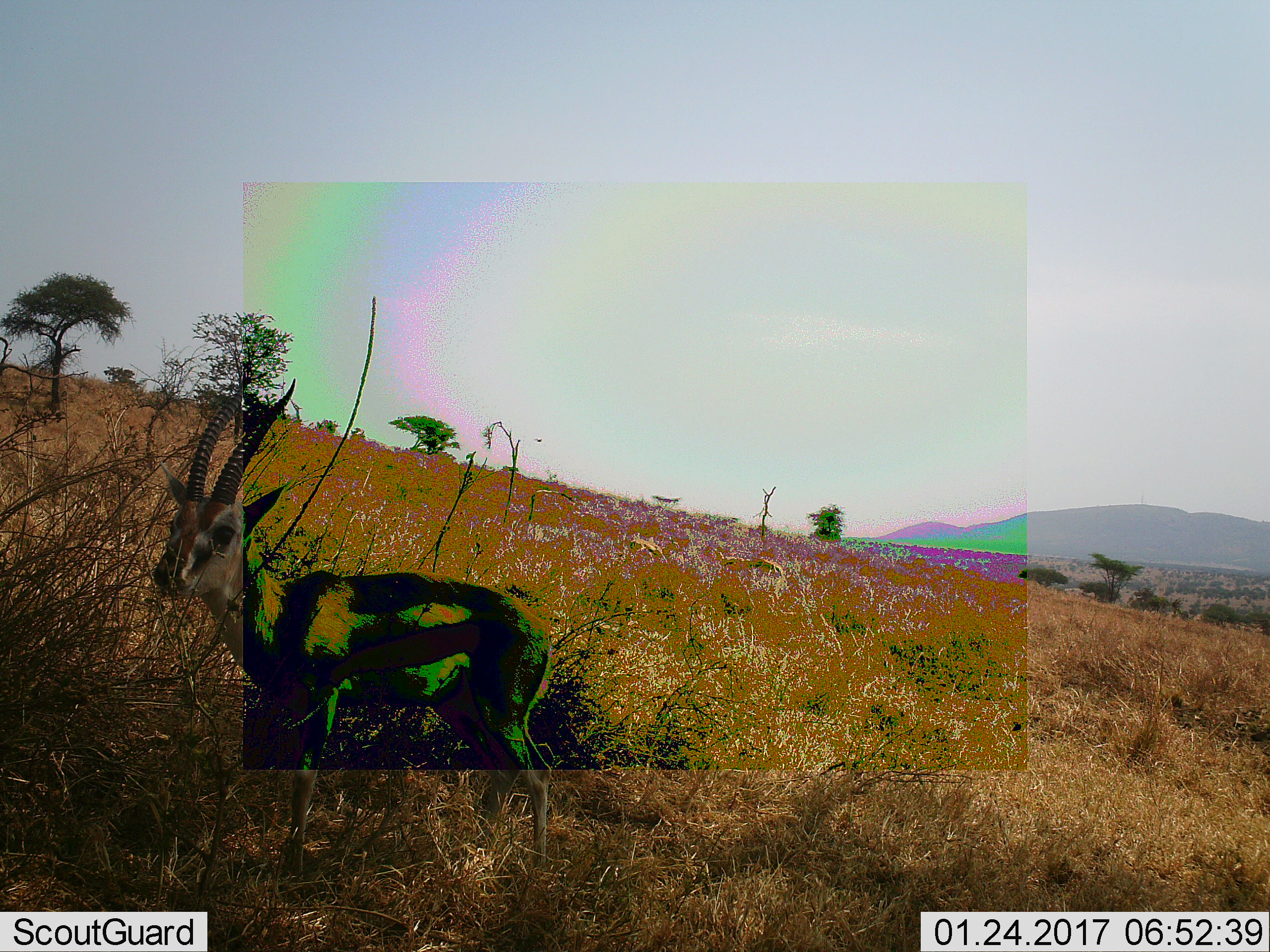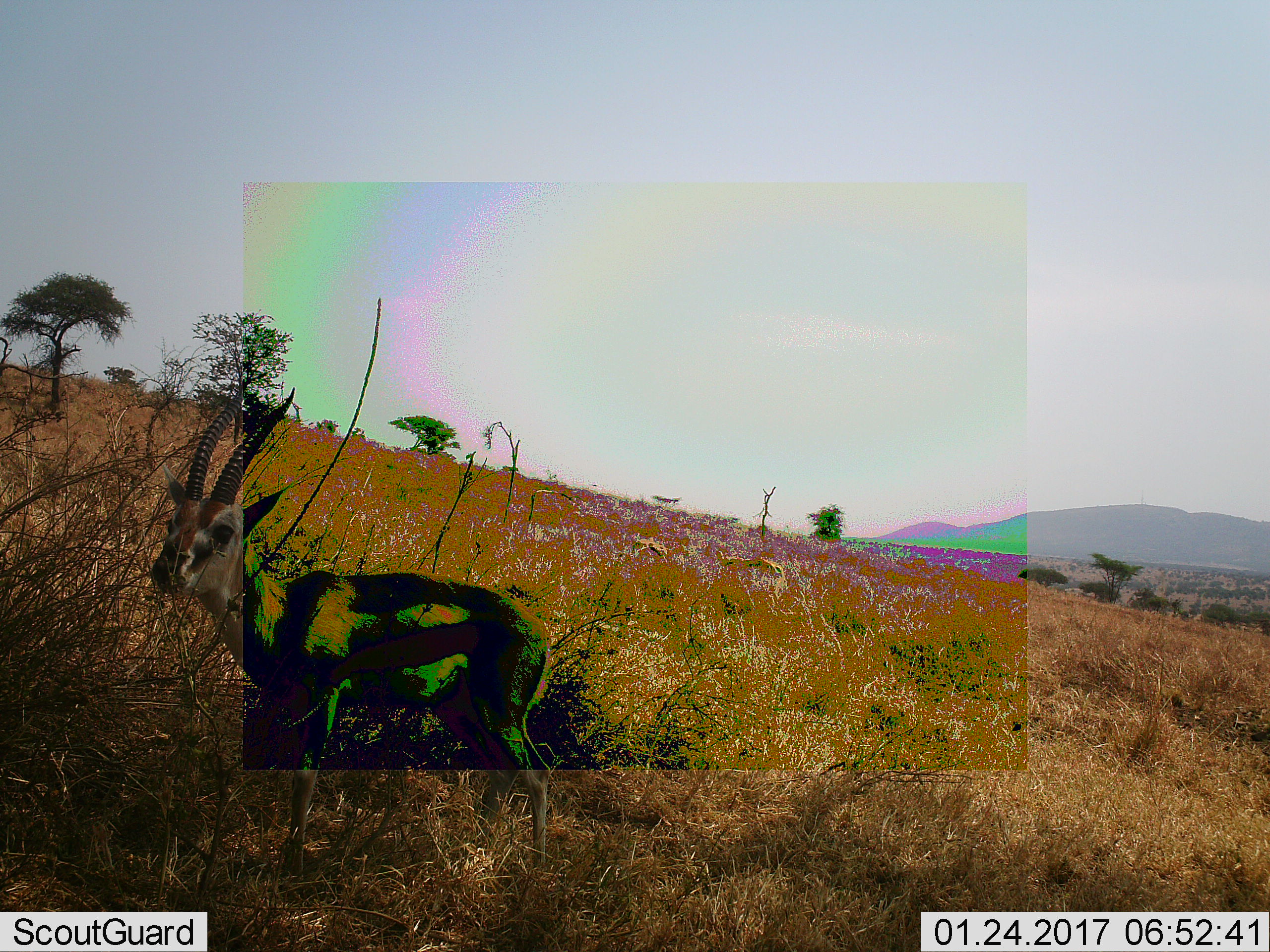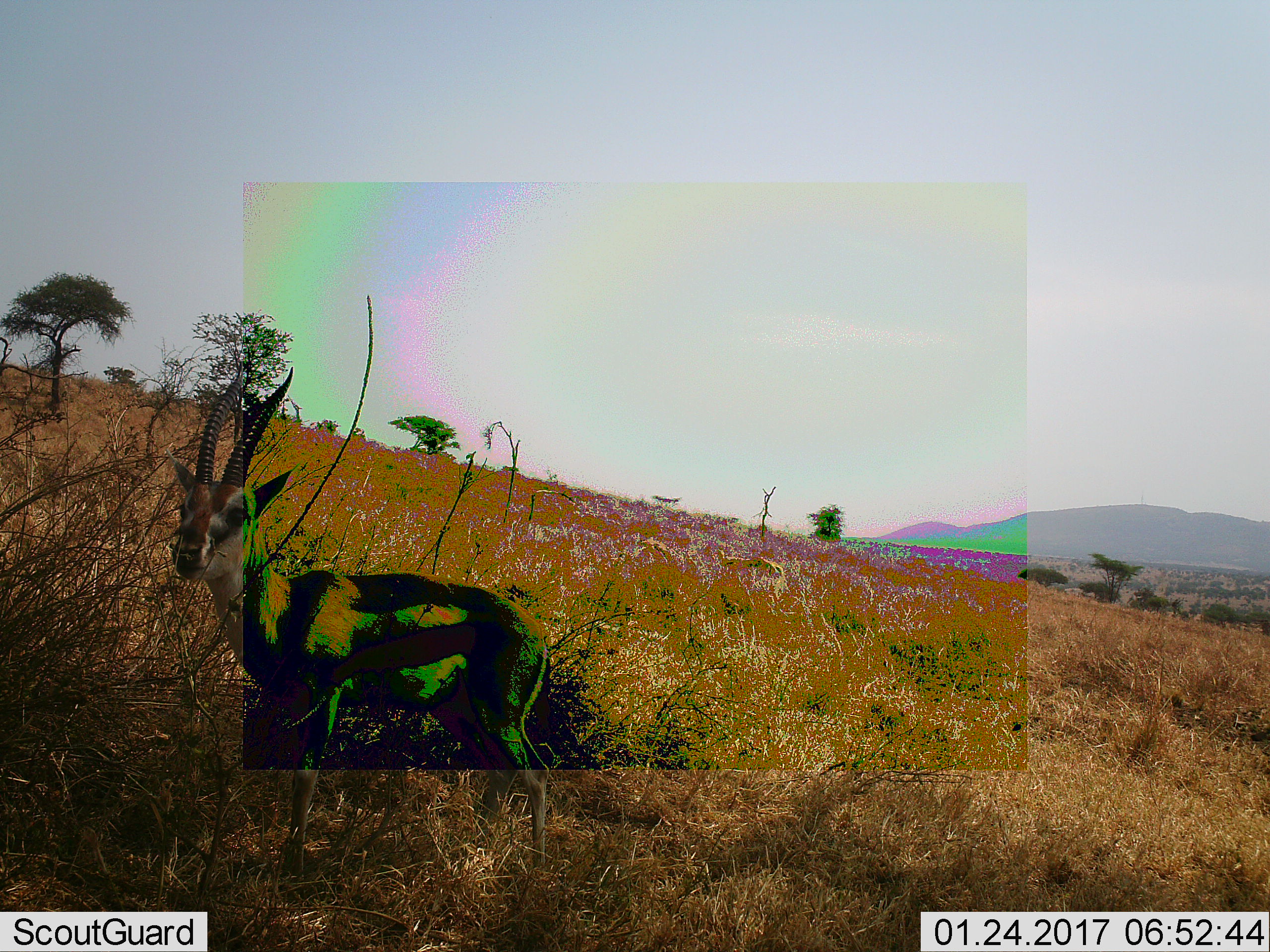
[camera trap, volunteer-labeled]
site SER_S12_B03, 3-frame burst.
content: unidentified animal